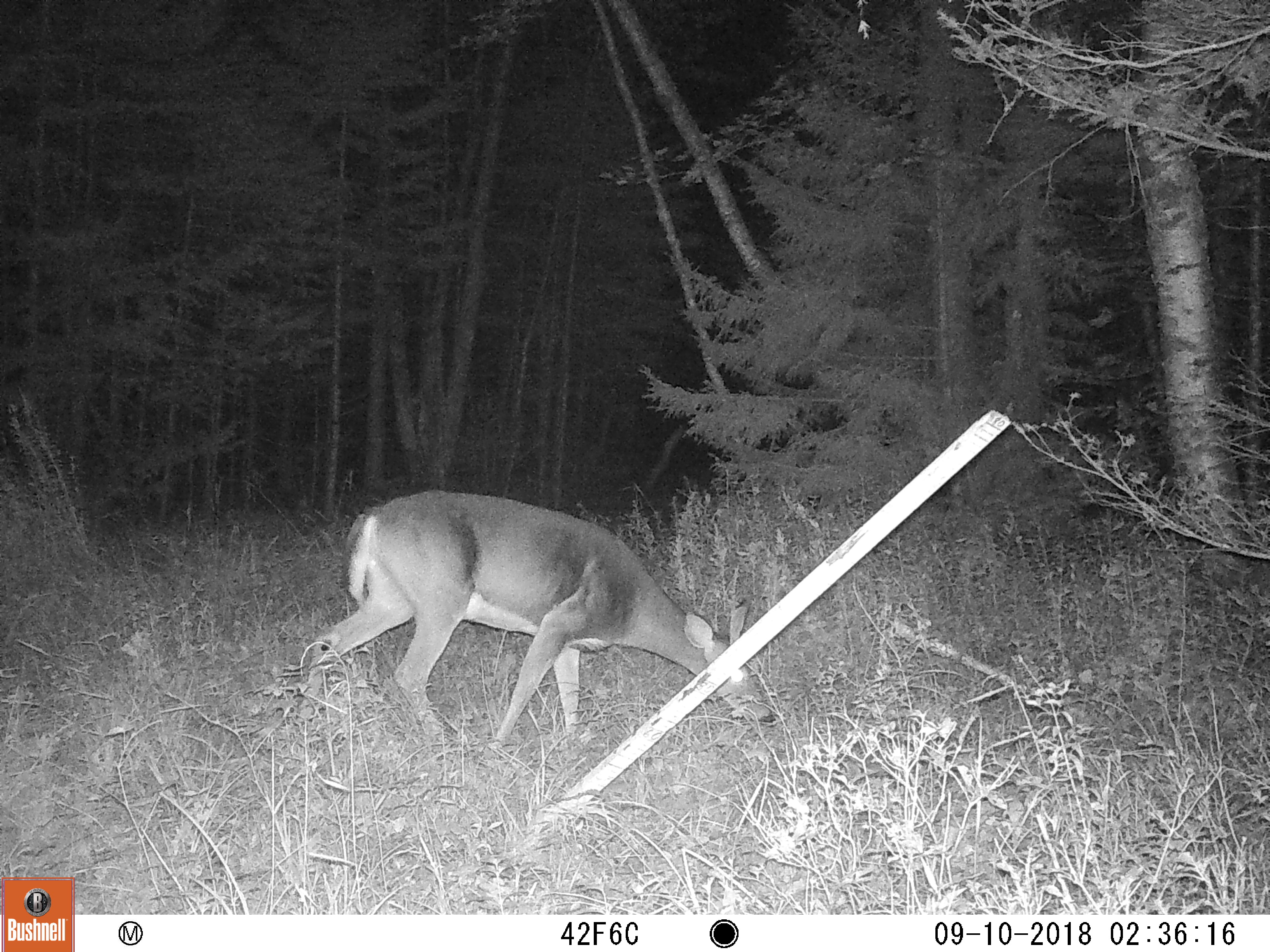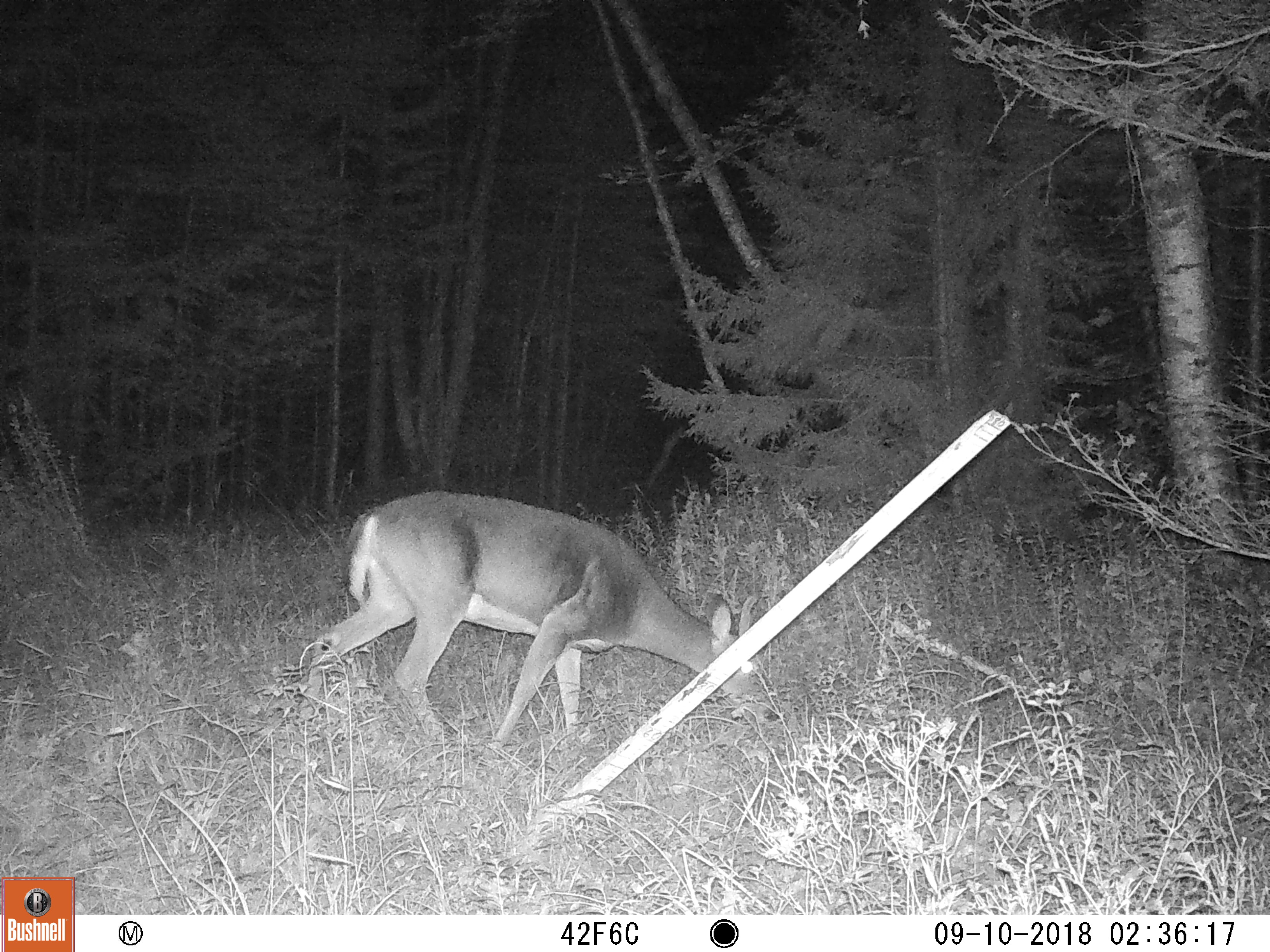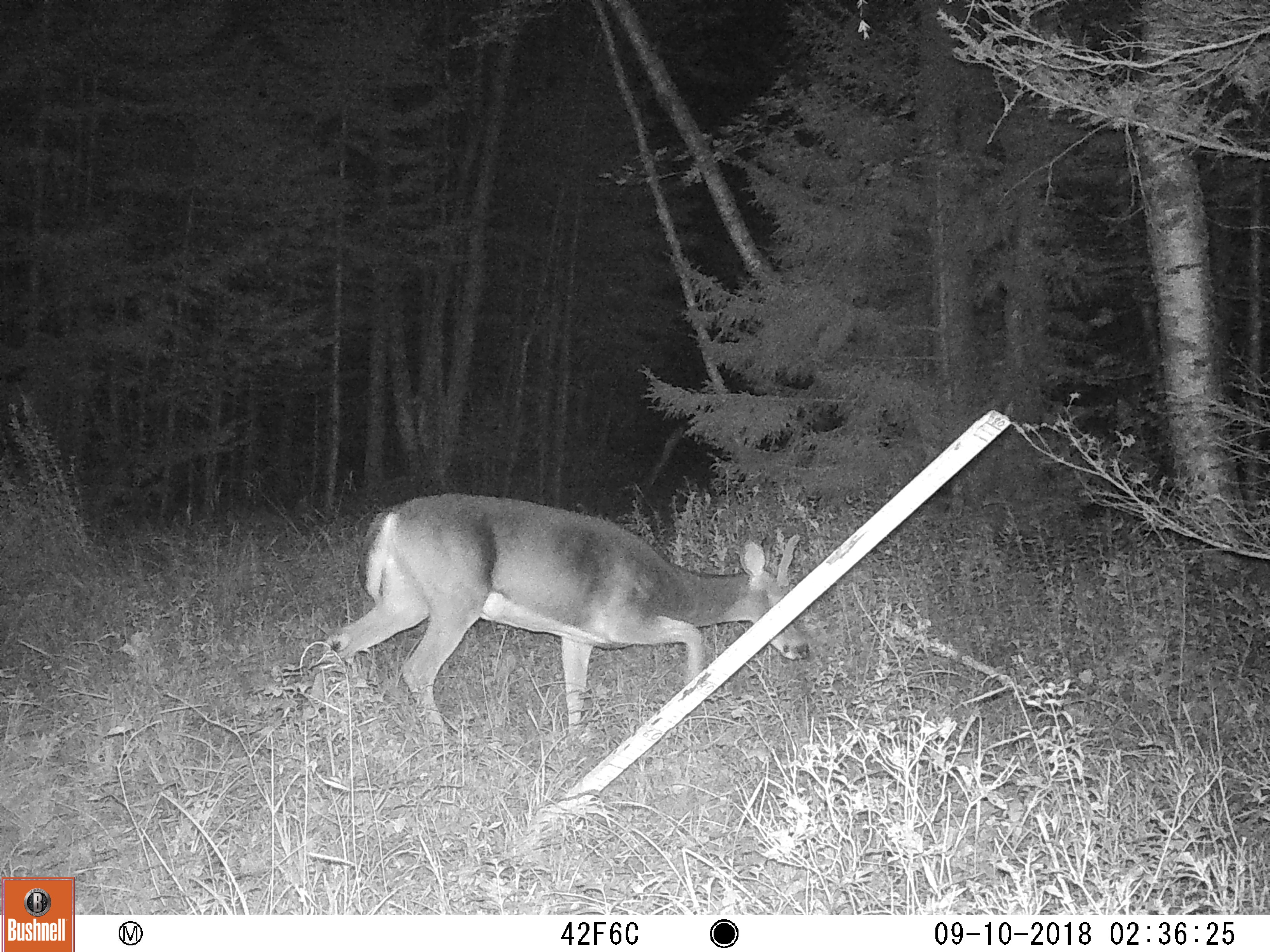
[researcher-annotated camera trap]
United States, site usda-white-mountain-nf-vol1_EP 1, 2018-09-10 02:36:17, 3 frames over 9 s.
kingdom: Animalia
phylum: Chordata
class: Mammalia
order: Artiodactyla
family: Cervidae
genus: Odocoileus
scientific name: Odocoileus virginianus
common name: white-tailed deer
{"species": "white-tailed deer (Odocoileus virginianus)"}